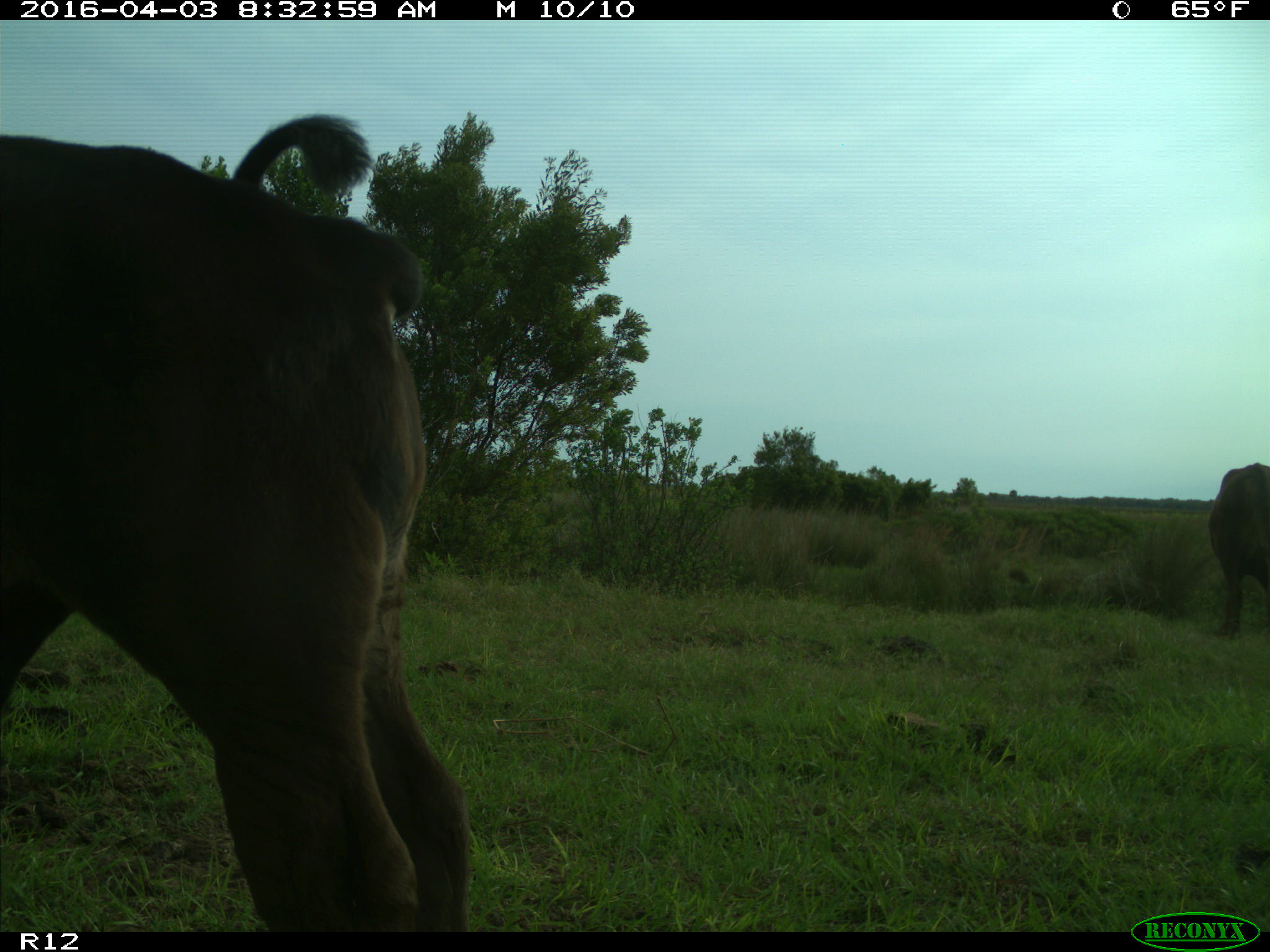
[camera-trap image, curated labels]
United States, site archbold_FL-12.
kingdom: Animalia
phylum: Chordata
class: Mammalia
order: Artiodactyla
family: Bovidae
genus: Bos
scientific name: Bos taurus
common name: domestic cow